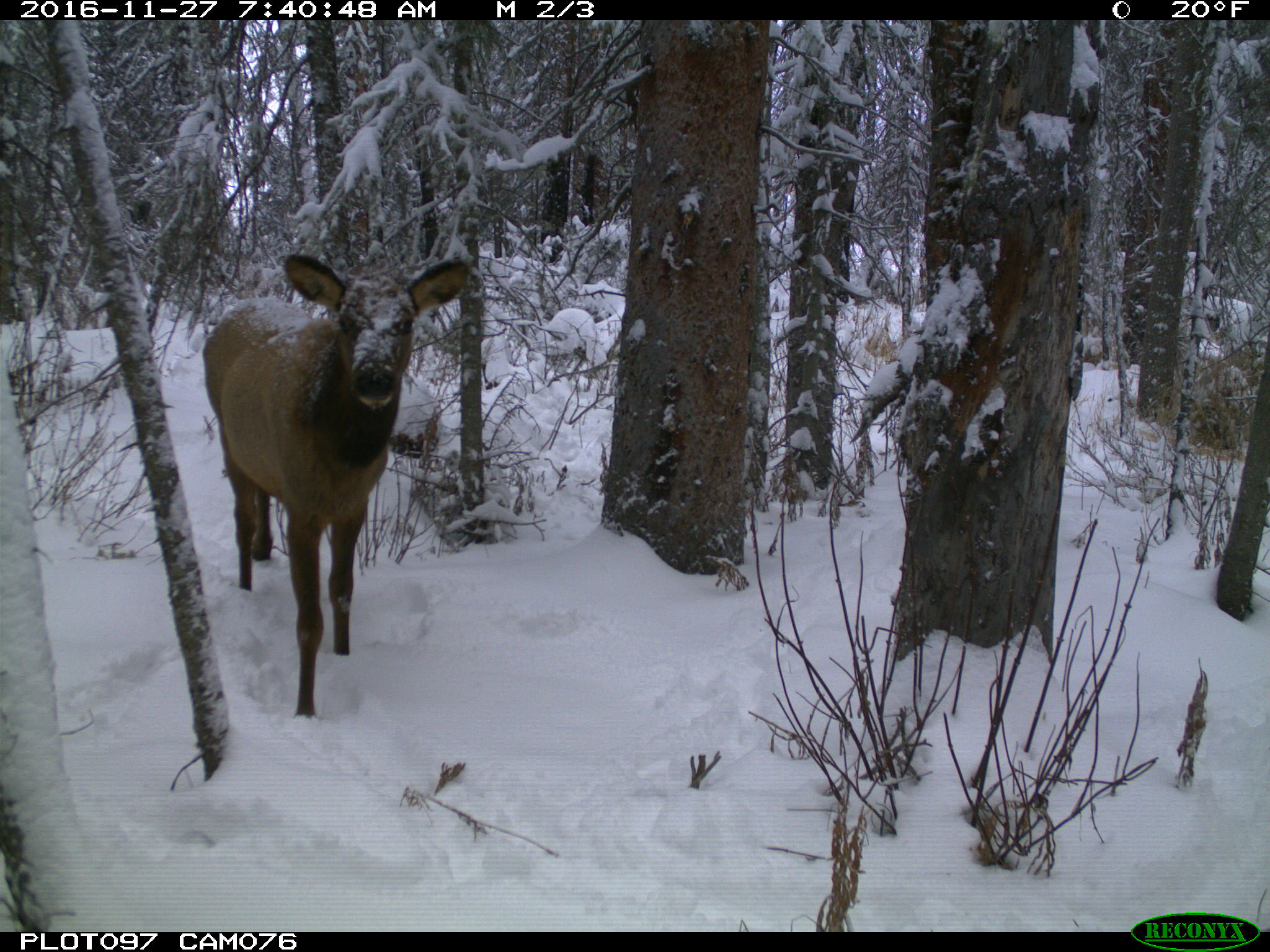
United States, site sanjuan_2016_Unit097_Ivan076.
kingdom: Animalia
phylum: Chordata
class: Mammalia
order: Artiodactyla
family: Cervidae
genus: Cervus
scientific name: Cervus elaphus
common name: red deer